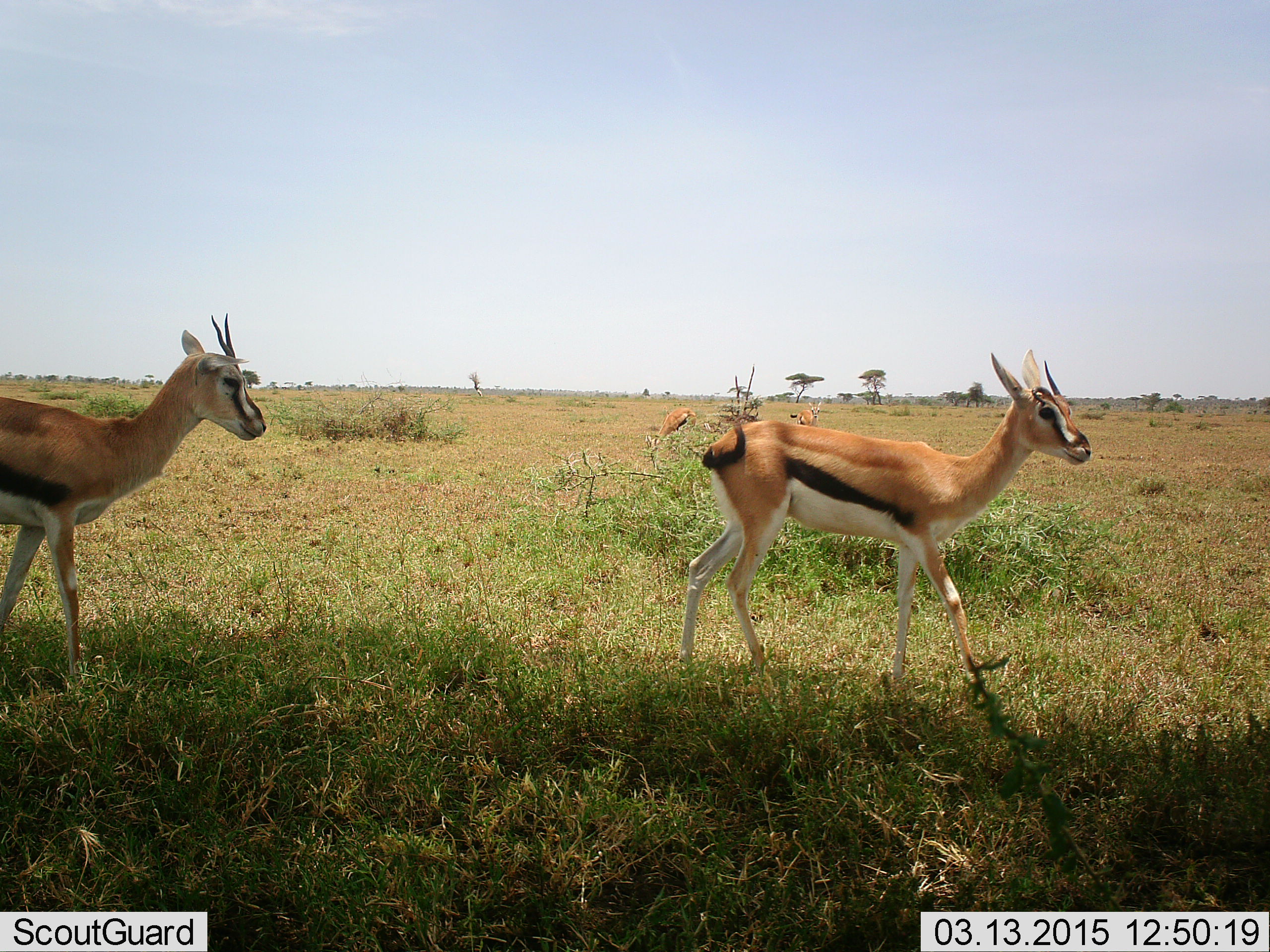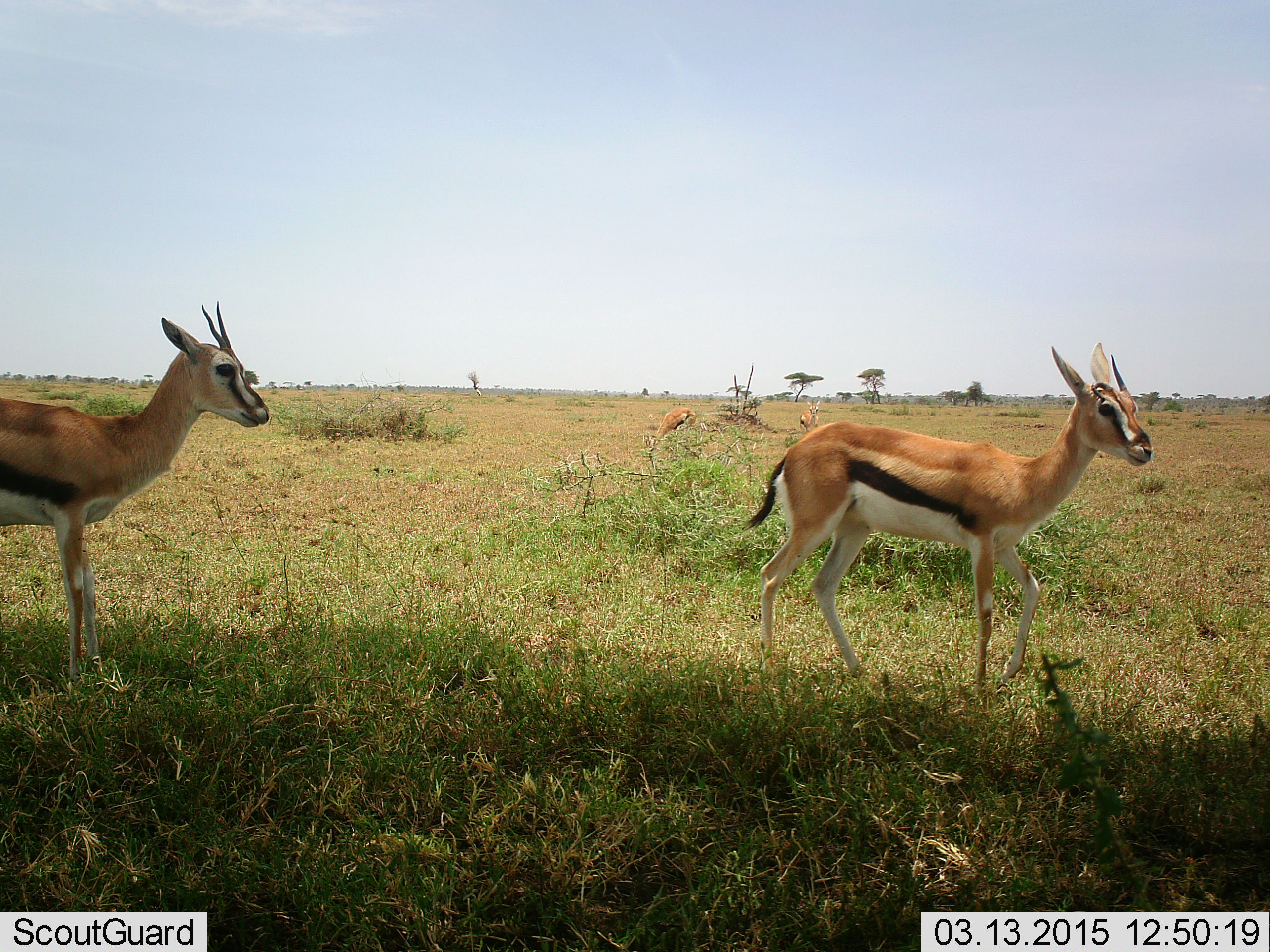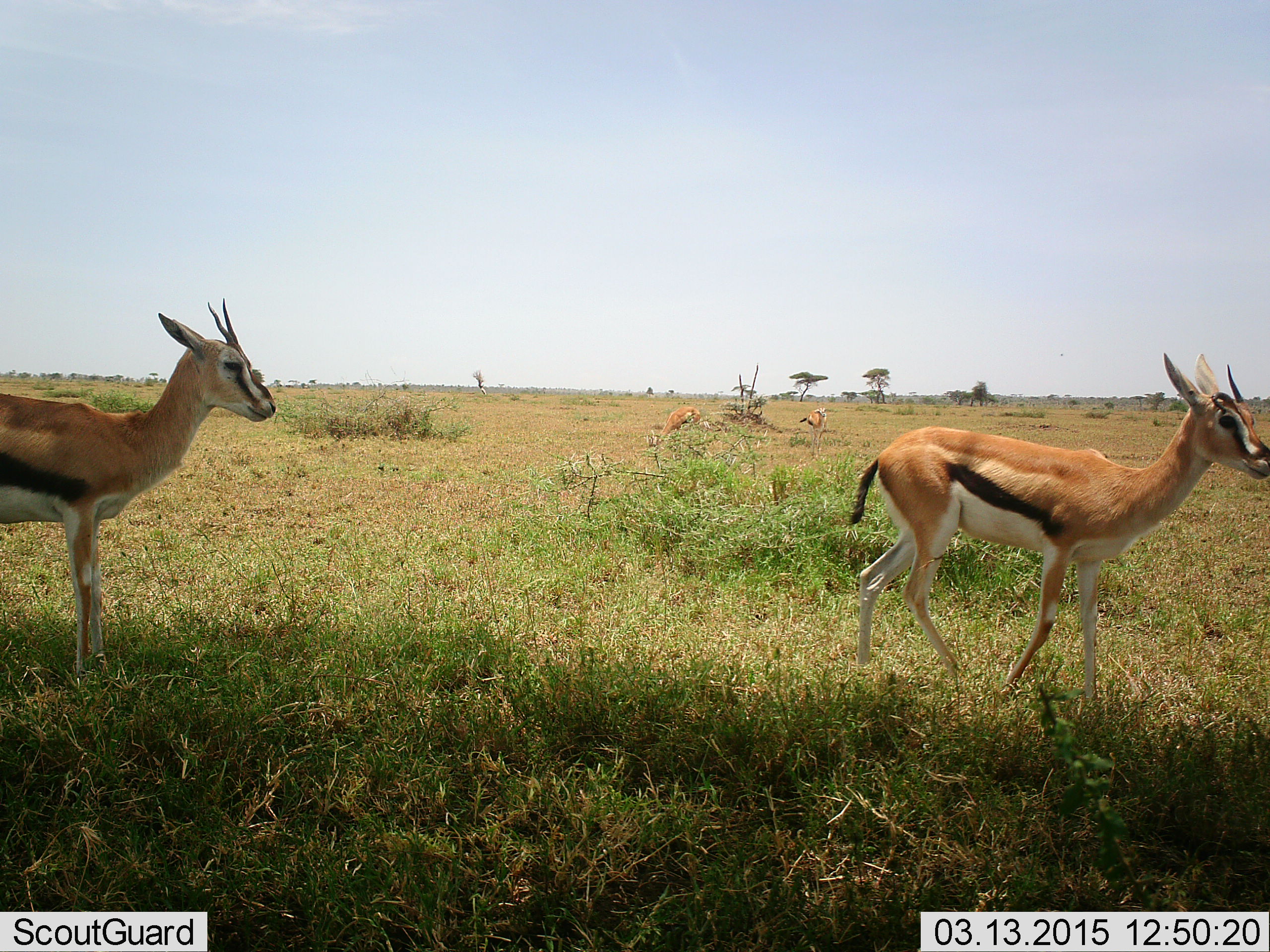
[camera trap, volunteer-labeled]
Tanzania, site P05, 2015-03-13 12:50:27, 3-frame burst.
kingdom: Animalia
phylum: Chordata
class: Mammalia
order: Artiodactyla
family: Bovidae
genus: Eudorcas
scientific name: Eudorcas thomsonii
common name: thomson's gazelle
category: gazellethomsons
Gazellethomsons (thomson's gazelle) (Eudorcas thomsonii), count 4. Behavior (volunteer vote fractions): standing 40%, resting 0%, moving 100%, interacting 0%. Young present (vote fraction): 0%. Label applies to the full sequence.